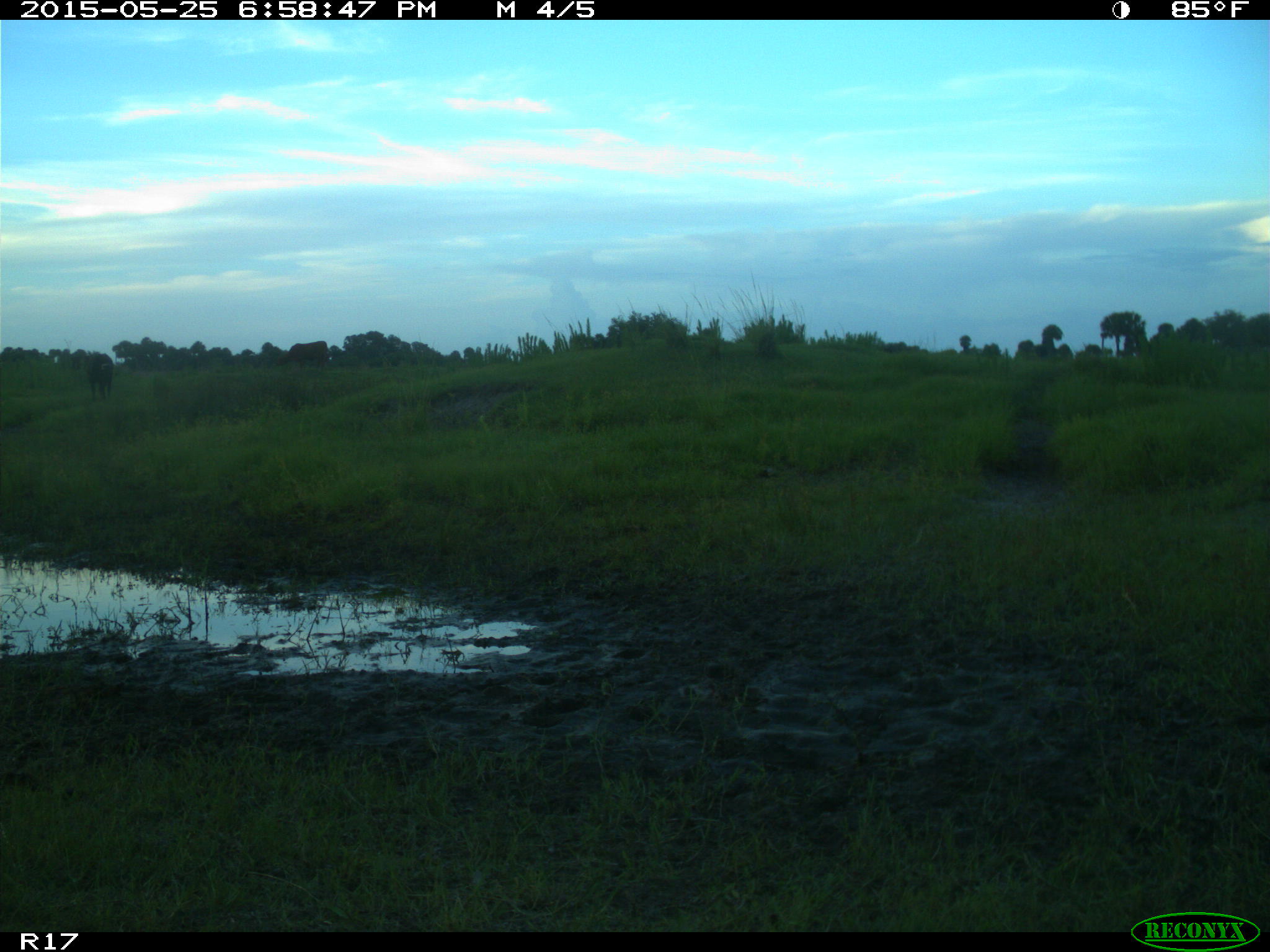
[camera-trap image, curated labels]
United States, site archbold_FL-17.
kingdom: Animalia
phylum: Chordata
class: Mammalia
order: Artiodactyla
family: Bovidae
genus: Bos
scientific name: Bos taurus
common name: domestic cow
Bos taurus (domestic cow).